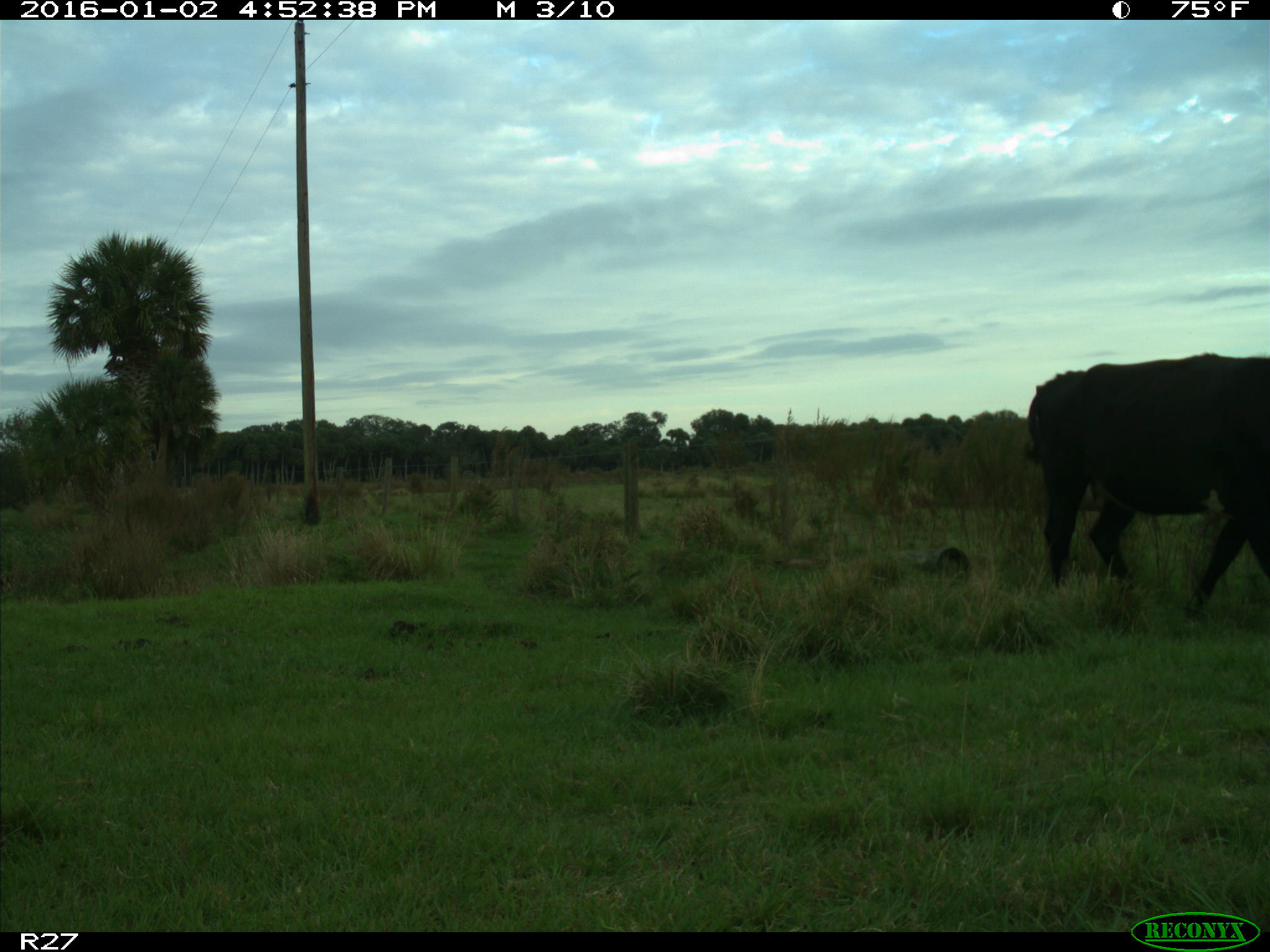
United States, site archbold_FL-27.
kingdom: Animalia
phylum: Chordata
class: Mammalia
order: Artiodactyla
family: Bovidae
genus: Bos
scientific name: Bos taurus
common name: domestic cow